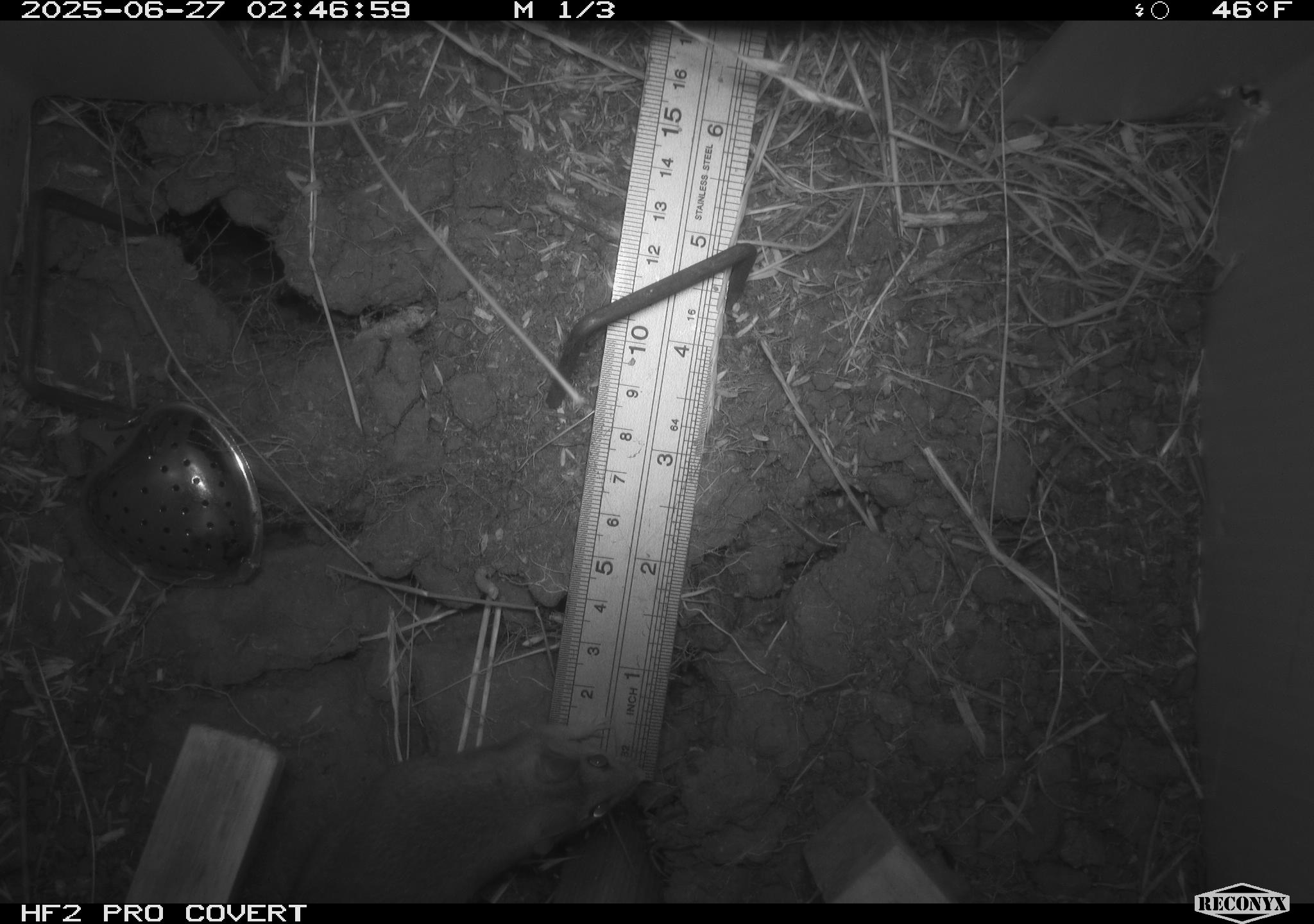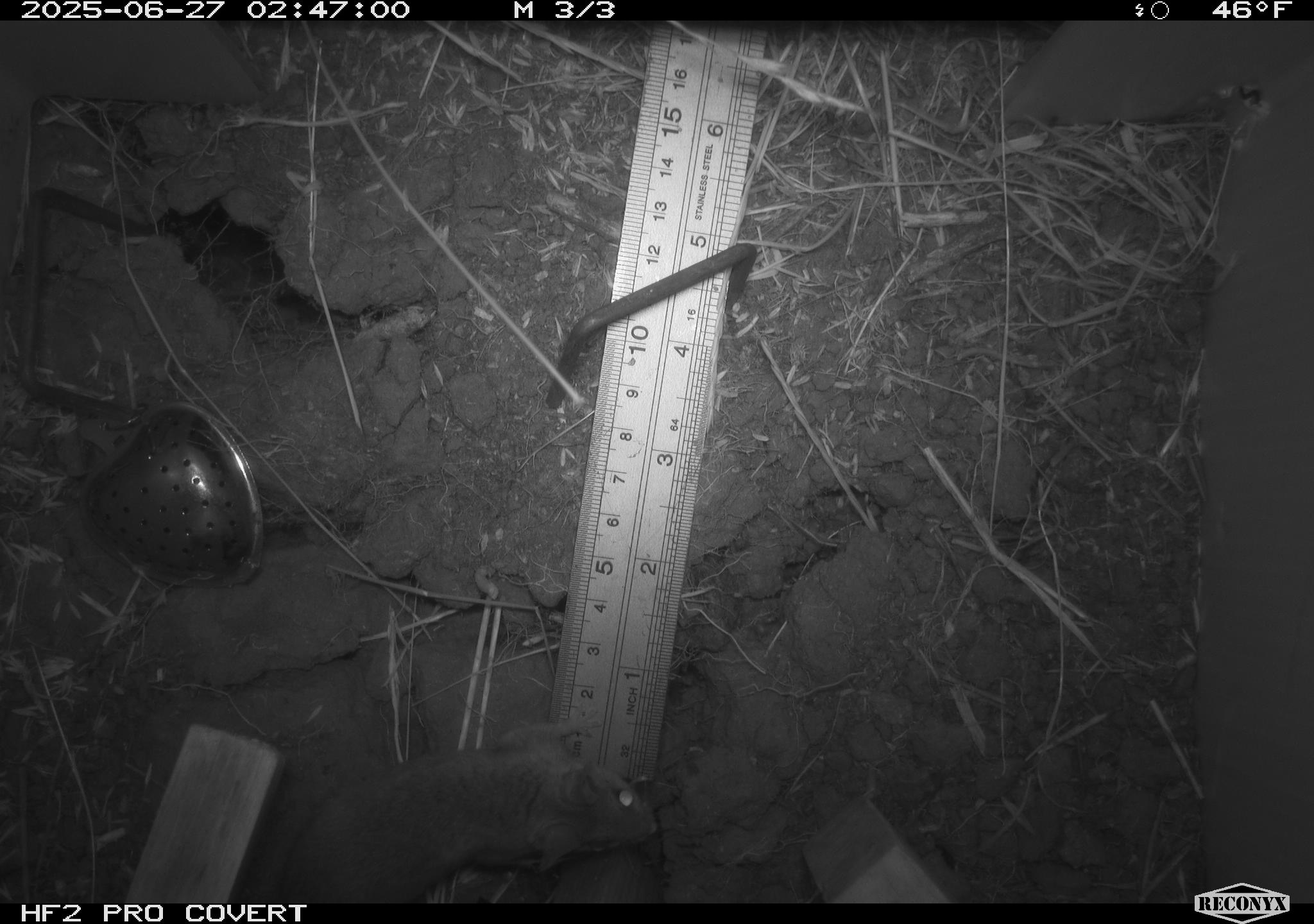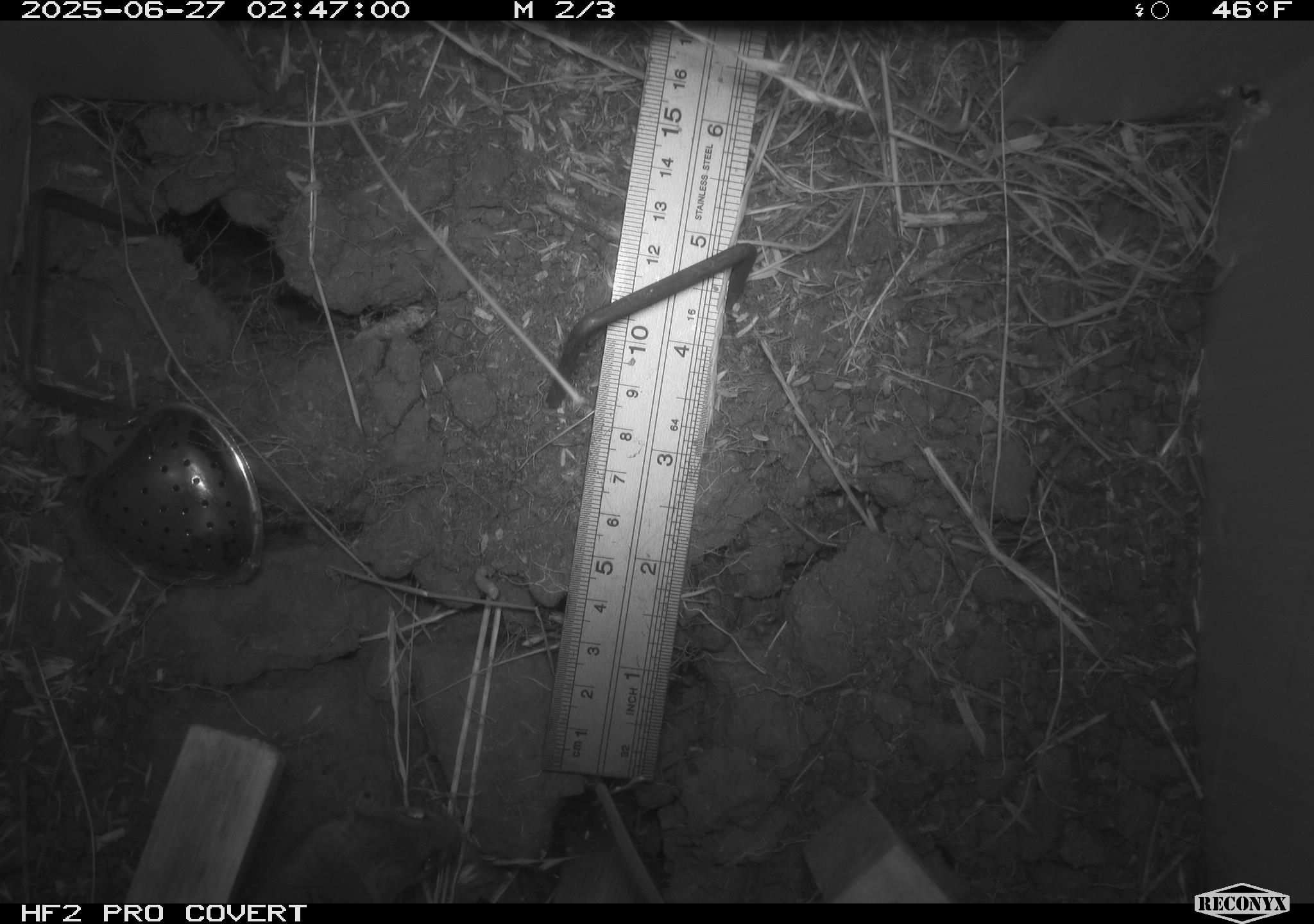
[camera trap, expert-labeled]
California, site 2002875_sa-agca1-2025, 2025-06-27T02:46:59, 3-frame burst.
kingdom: Animalia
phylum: Chordata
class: Mammalia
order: Rodentia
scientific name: Rodentia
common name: mouse species